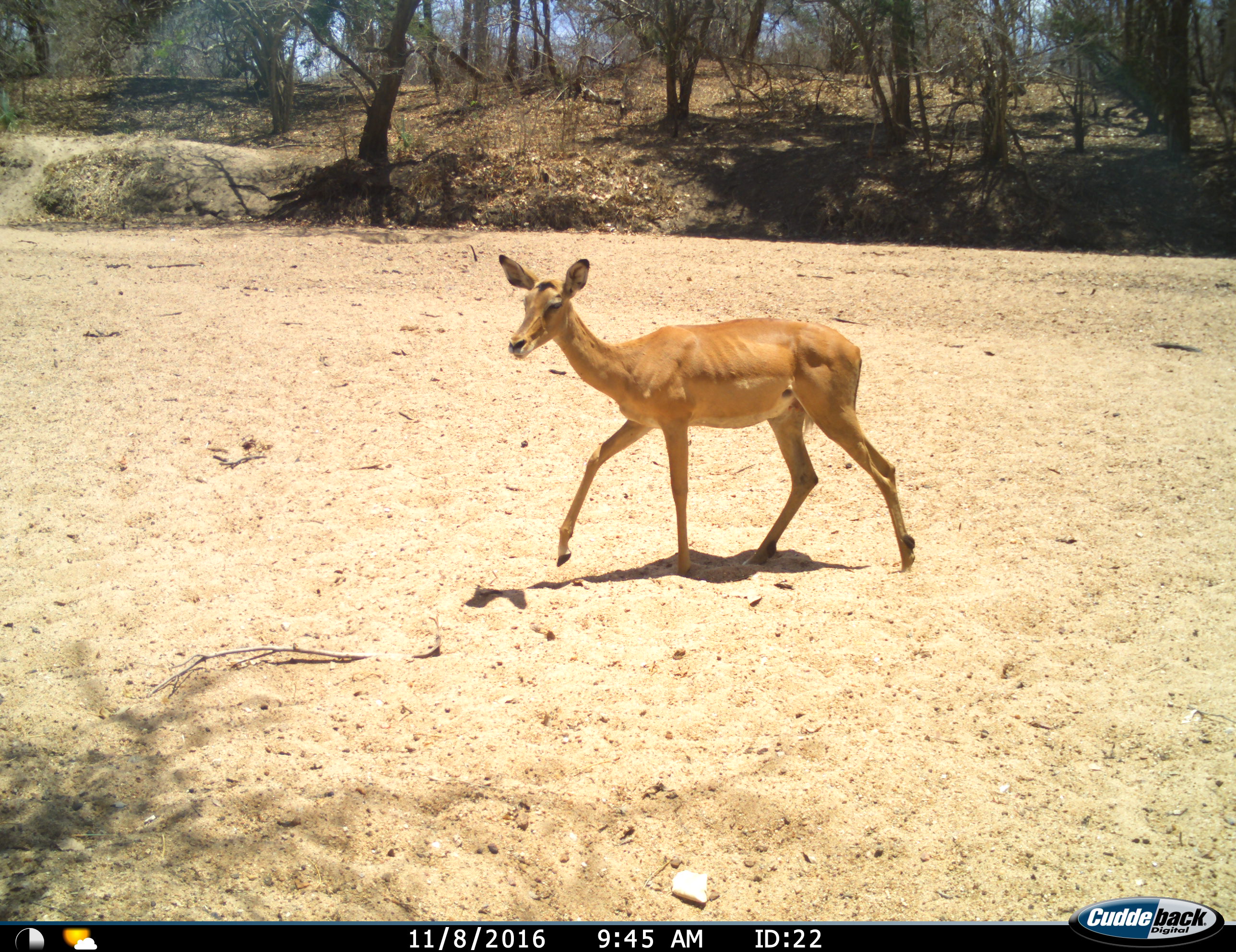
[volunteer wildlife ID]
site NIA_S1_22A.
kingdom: Animalia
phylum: Chordata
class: Mammalia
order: Artiodactyla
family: Bovidae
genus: Aepyceros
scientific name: Aepyceros melampus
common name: impala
Impala (Aepyceros melampus), count 1. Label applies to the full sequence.